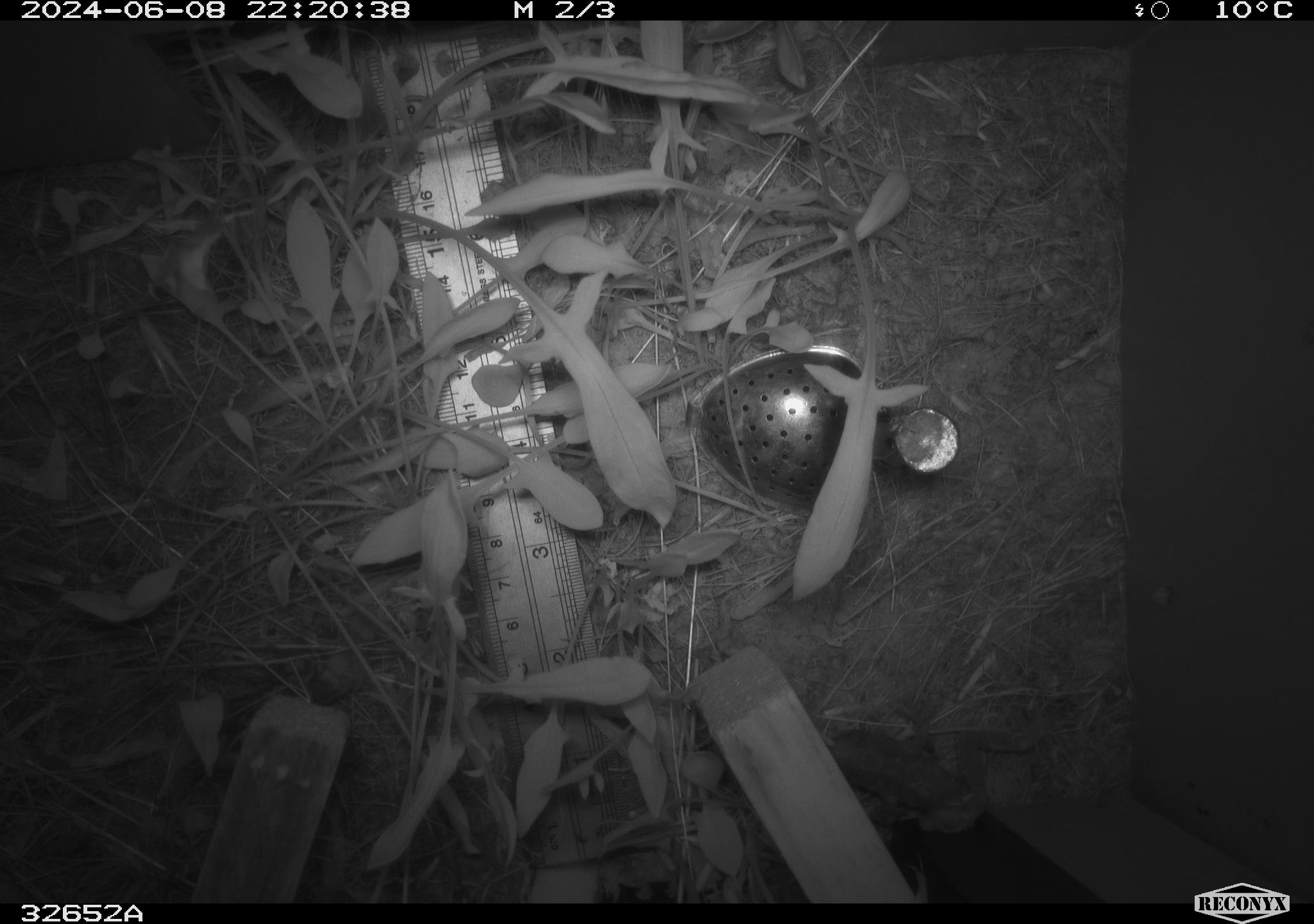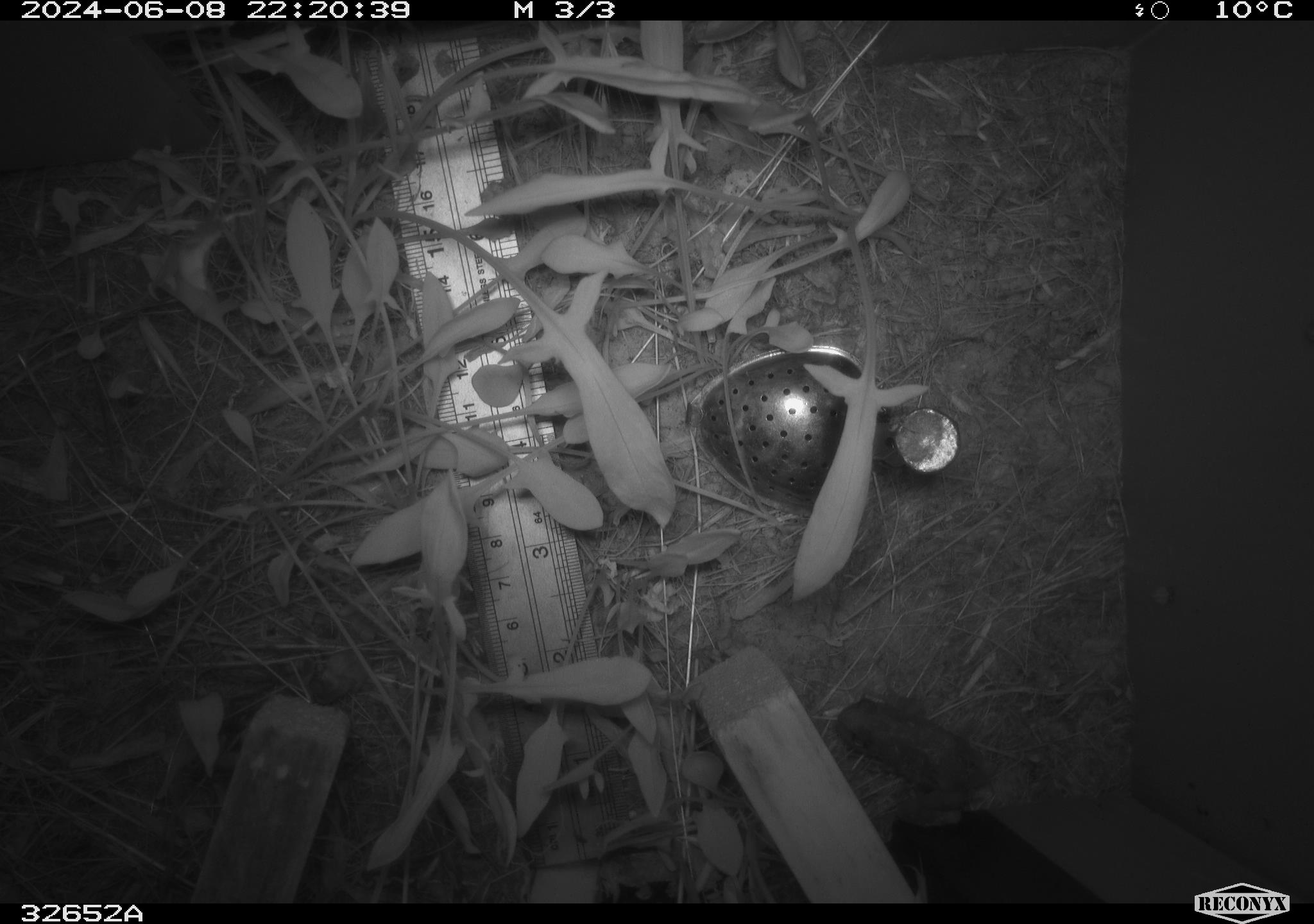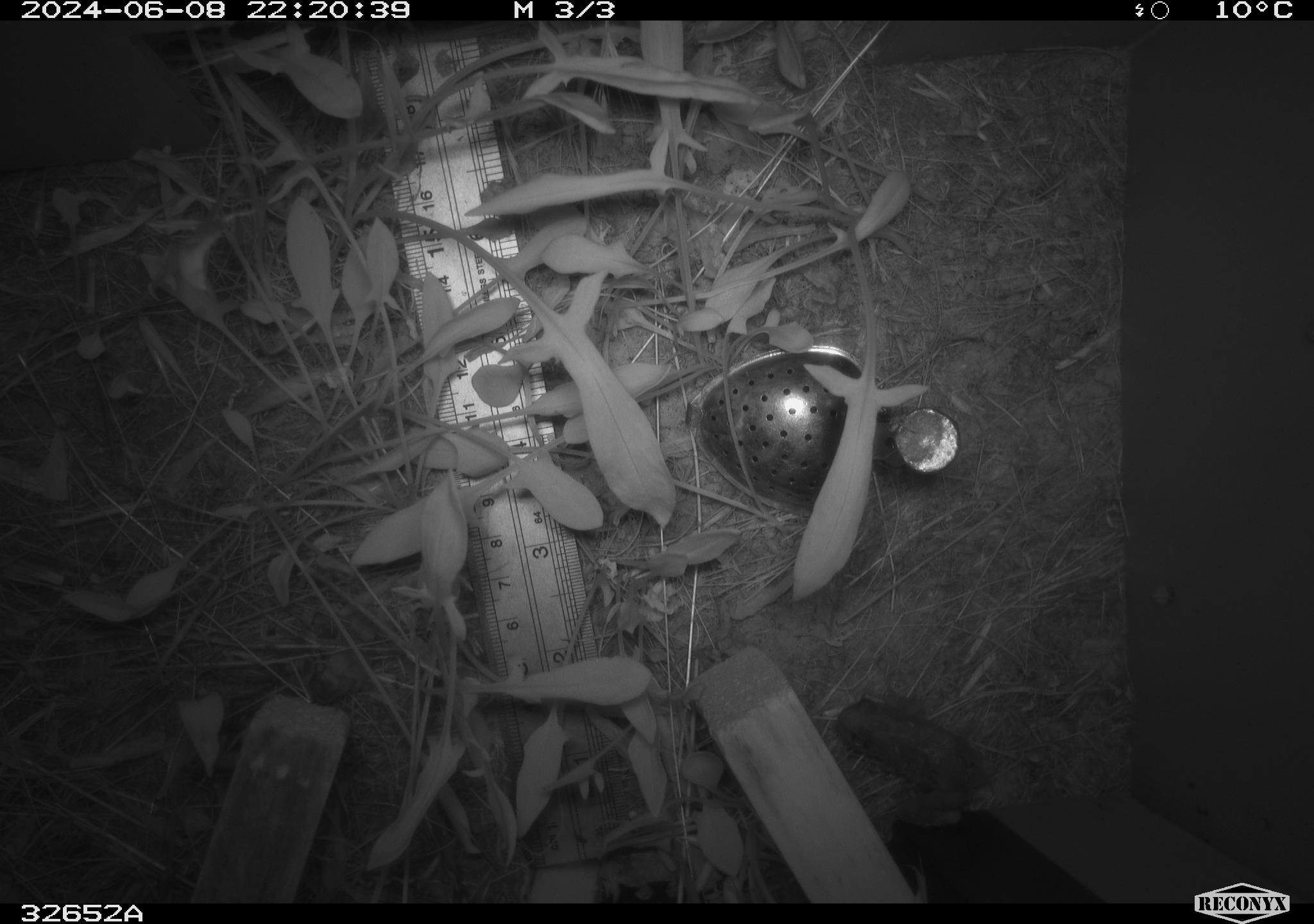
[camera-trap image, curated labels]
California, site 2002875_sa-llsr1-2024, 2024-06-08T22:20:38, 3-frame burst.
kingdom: Animalia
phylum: Chordata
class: Amphibia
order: Anura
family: Hylidae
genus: Pseudacris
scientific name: Pseudacris regilla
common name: sierran treefrog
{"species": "sierran treefrog (Pseudacris regilla)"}